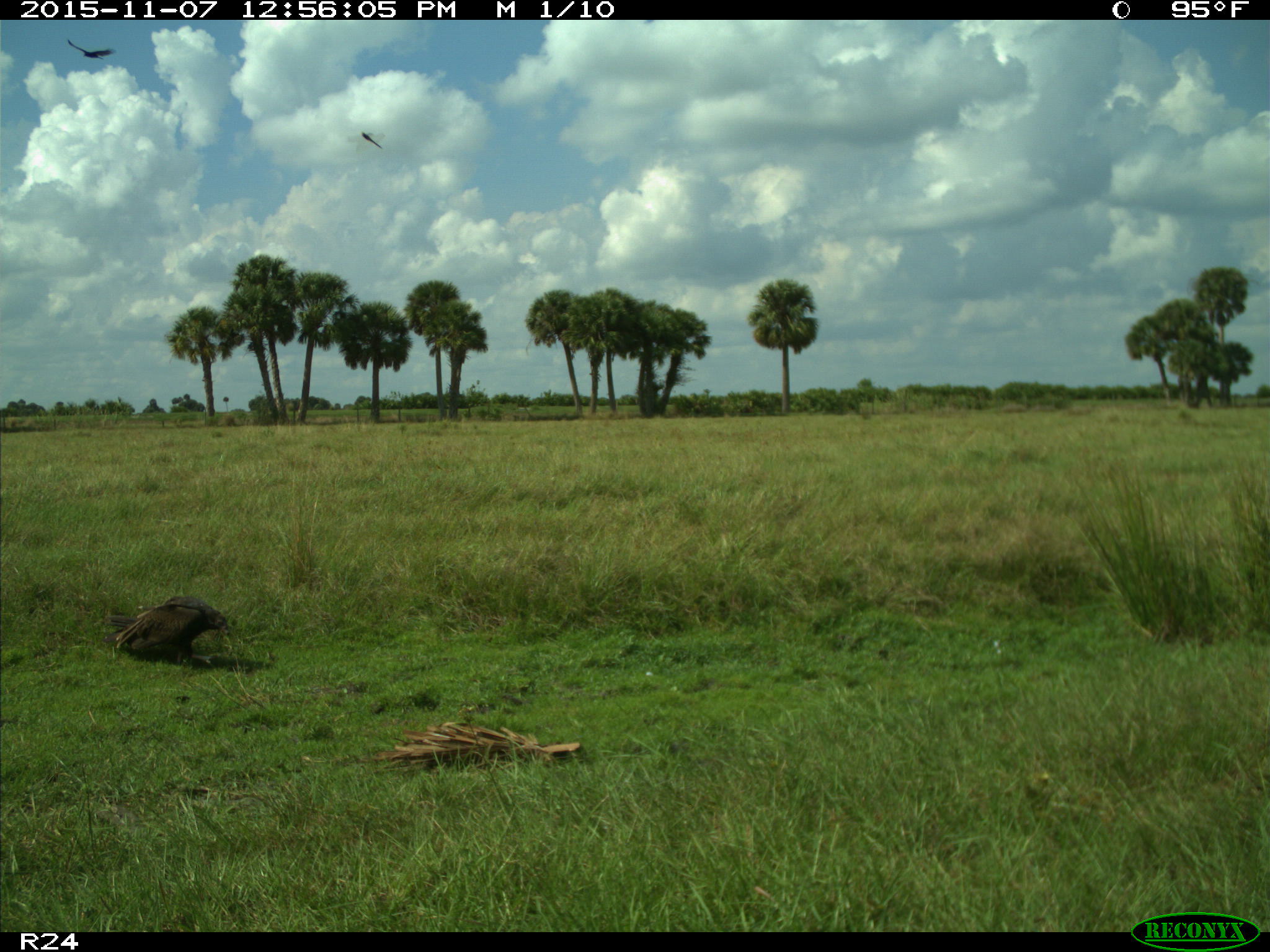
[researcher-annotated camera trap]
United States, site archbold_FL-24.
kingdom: Animalia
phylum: Chordata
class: Aves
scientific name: Aves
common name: birds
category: unidentified bird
Unidentified bird (birds) (Aves).